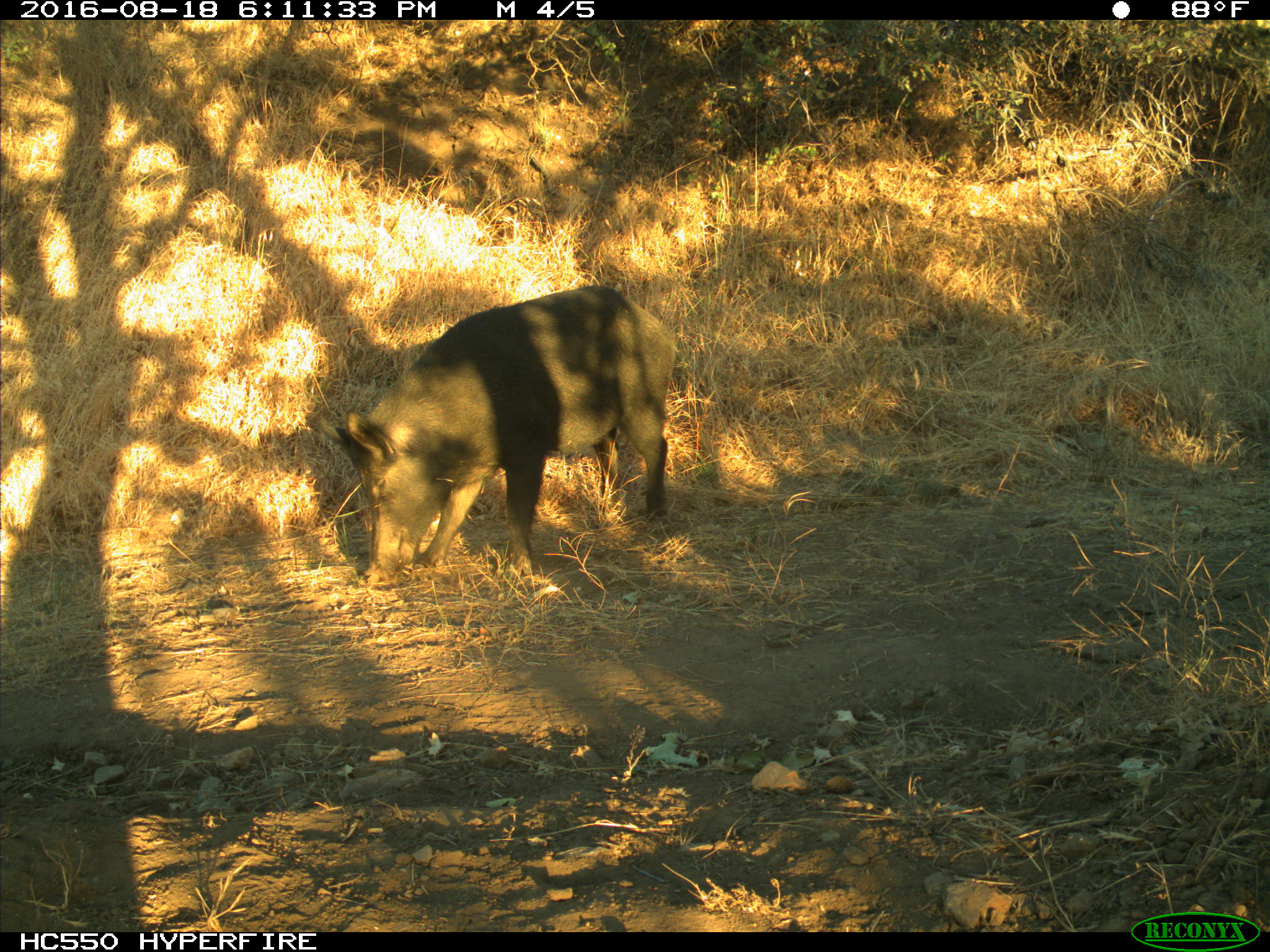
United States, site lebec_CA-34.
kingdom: Animalia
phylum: Chordata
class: Mammalia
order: Artiodactyla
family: Suidae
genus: Sus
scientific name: Sus scrofa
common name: wild boar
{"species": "Sus scrofa (wild boar)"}